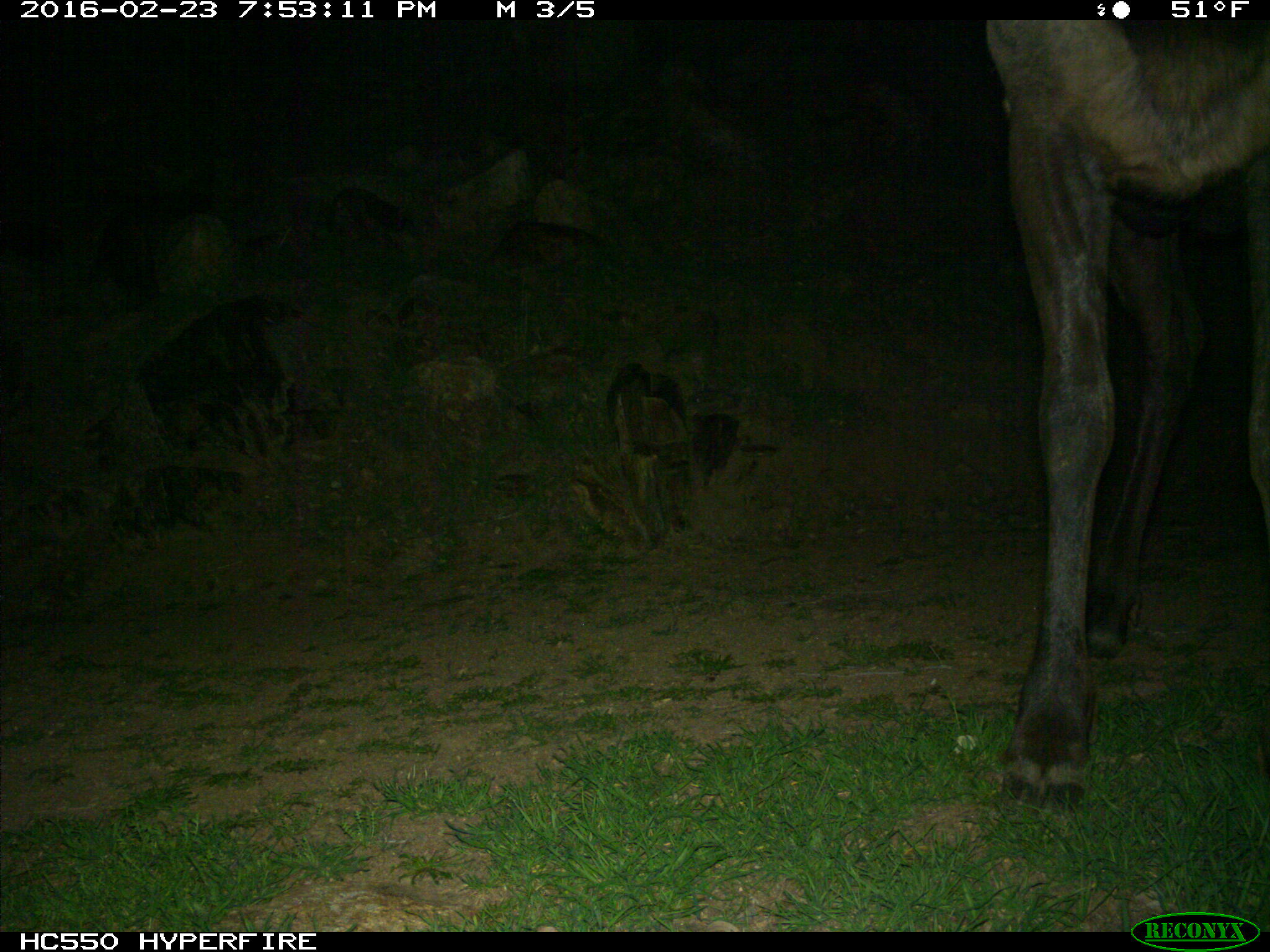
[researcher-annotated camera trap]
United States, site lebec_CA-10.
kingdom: Animalia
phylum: Chordata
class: Mammalia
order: Artiodactyla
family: Cervidae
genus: Cervus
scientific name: Cervus canadensis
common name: elk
Cervus canadensis (elk).